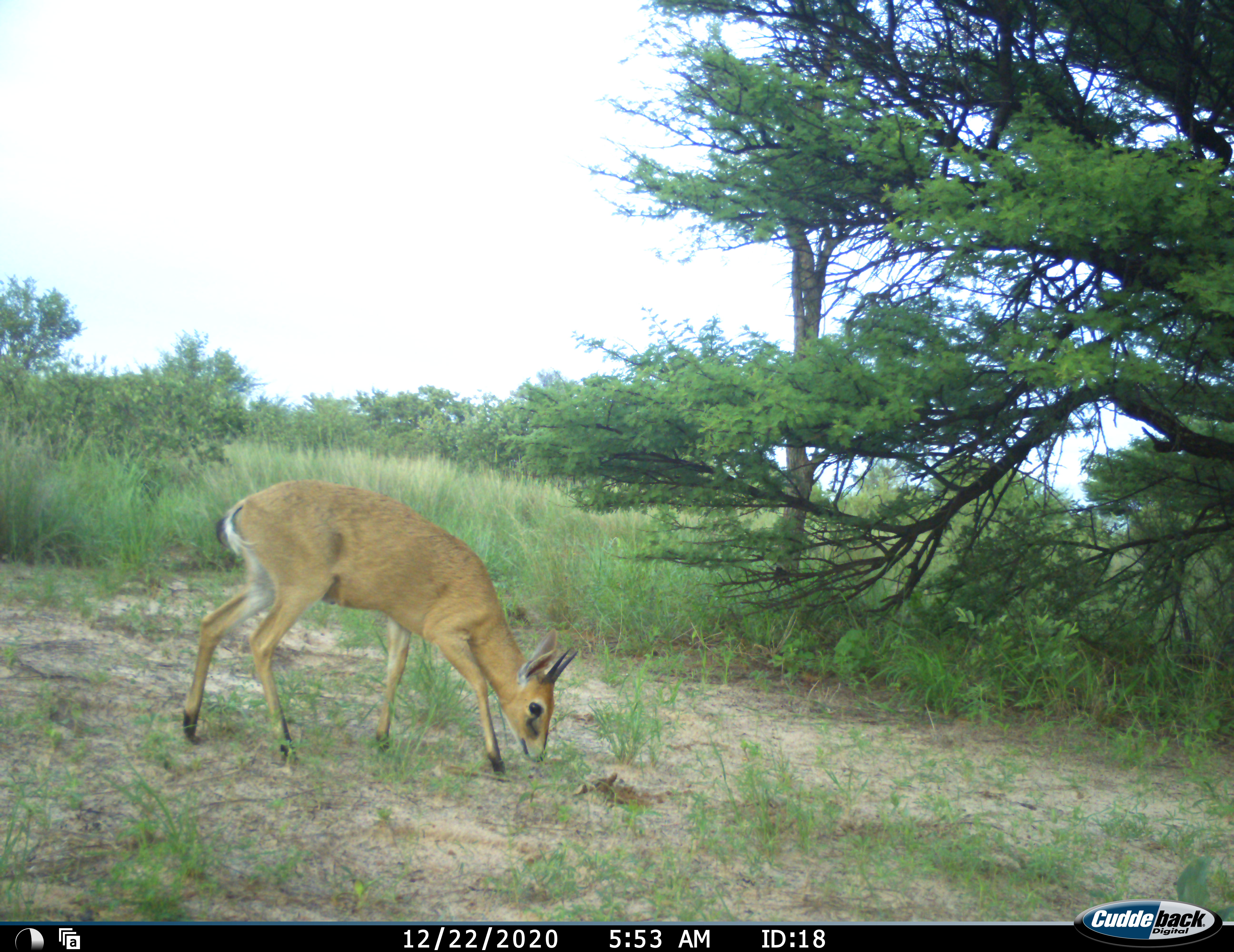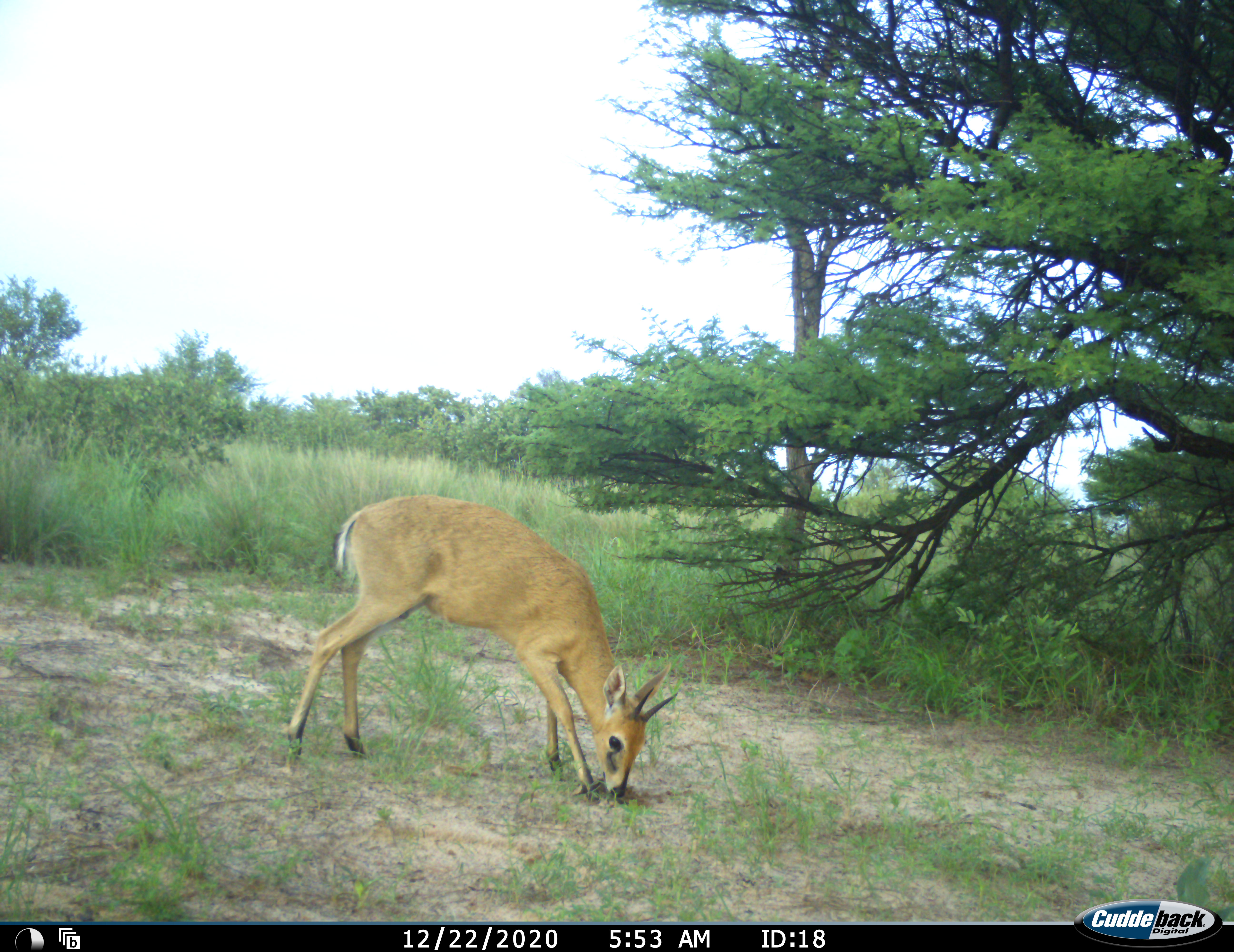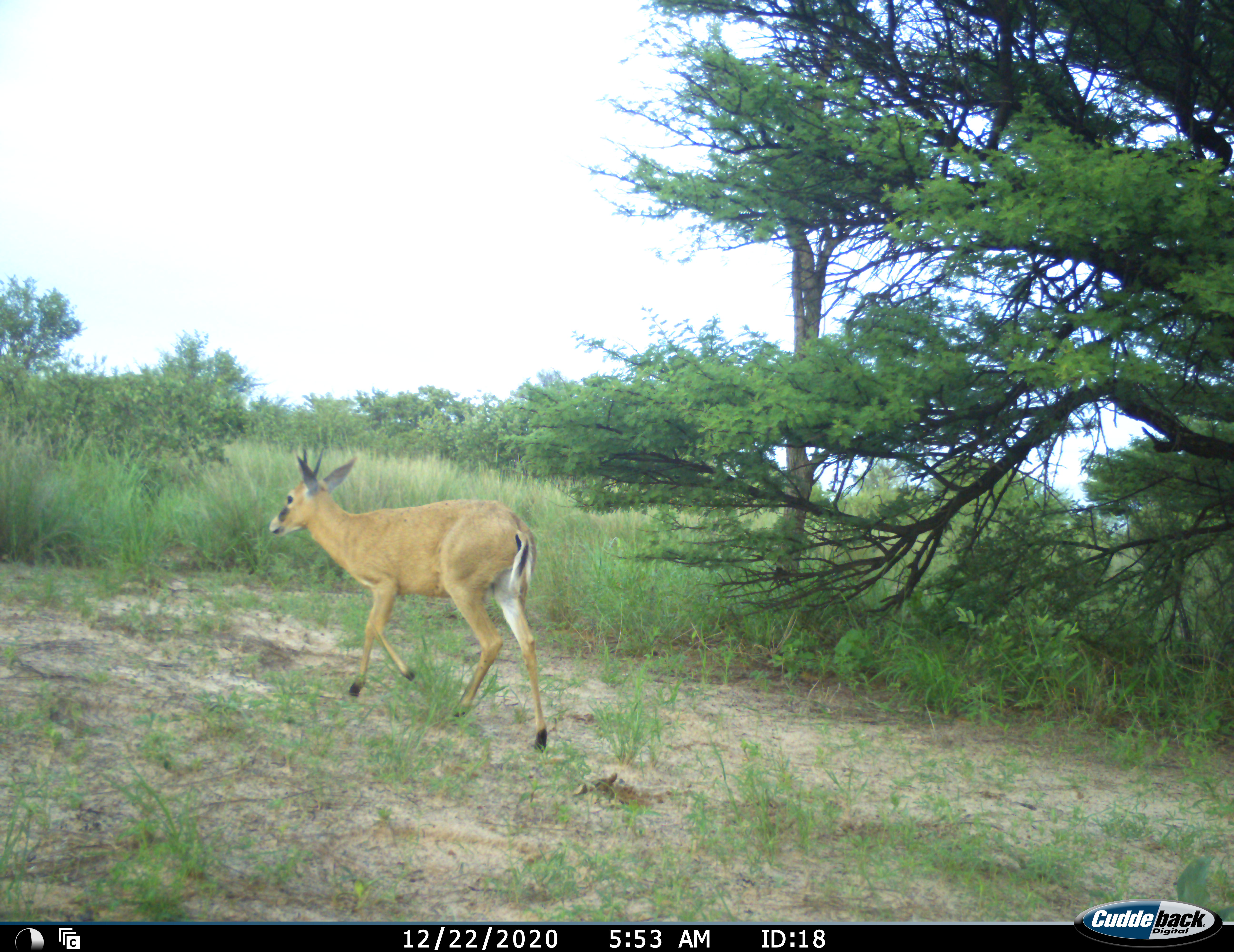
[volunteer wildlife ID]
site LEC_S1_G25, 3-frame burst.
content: unidentified animal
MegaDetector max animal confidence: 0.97